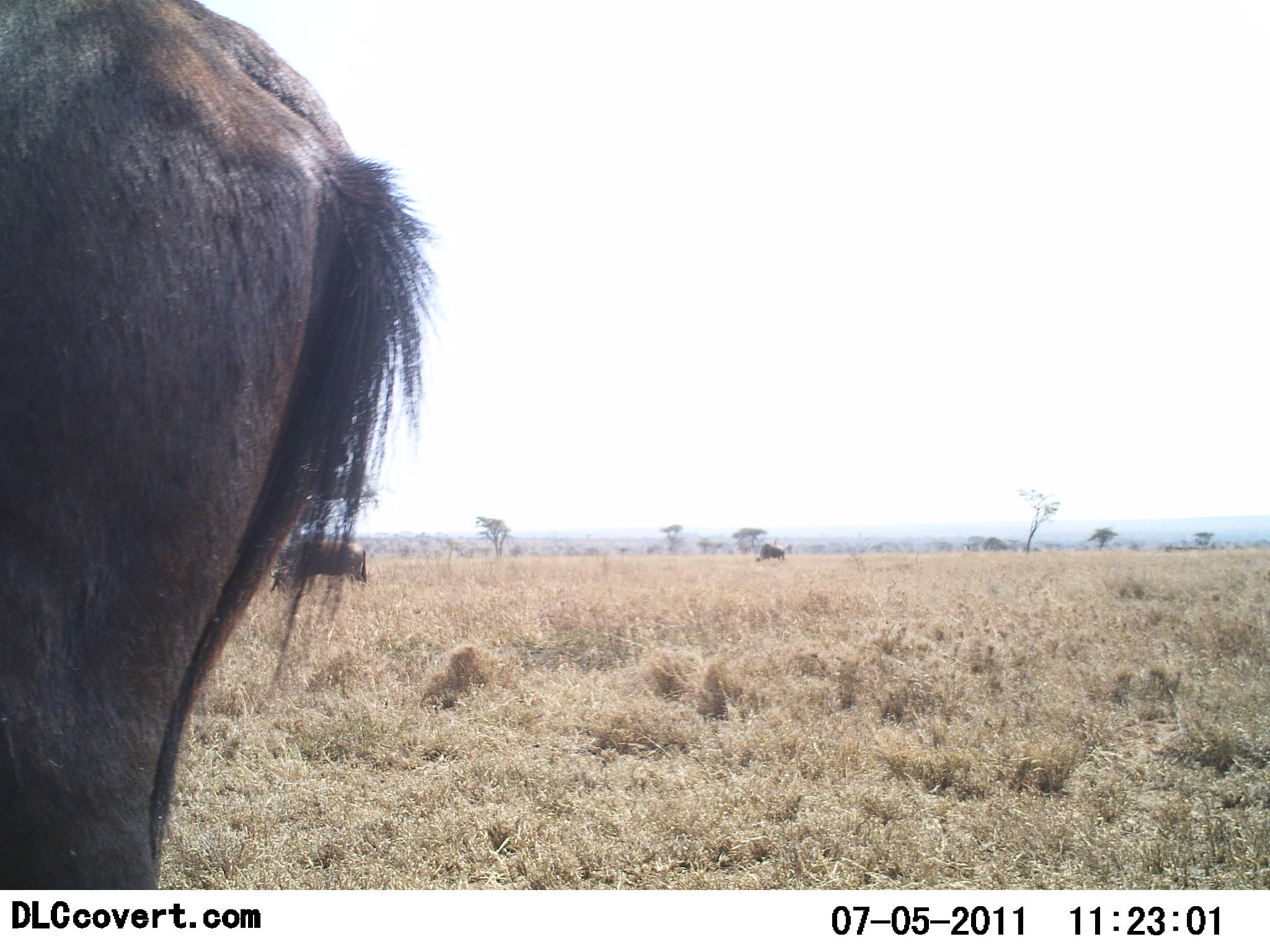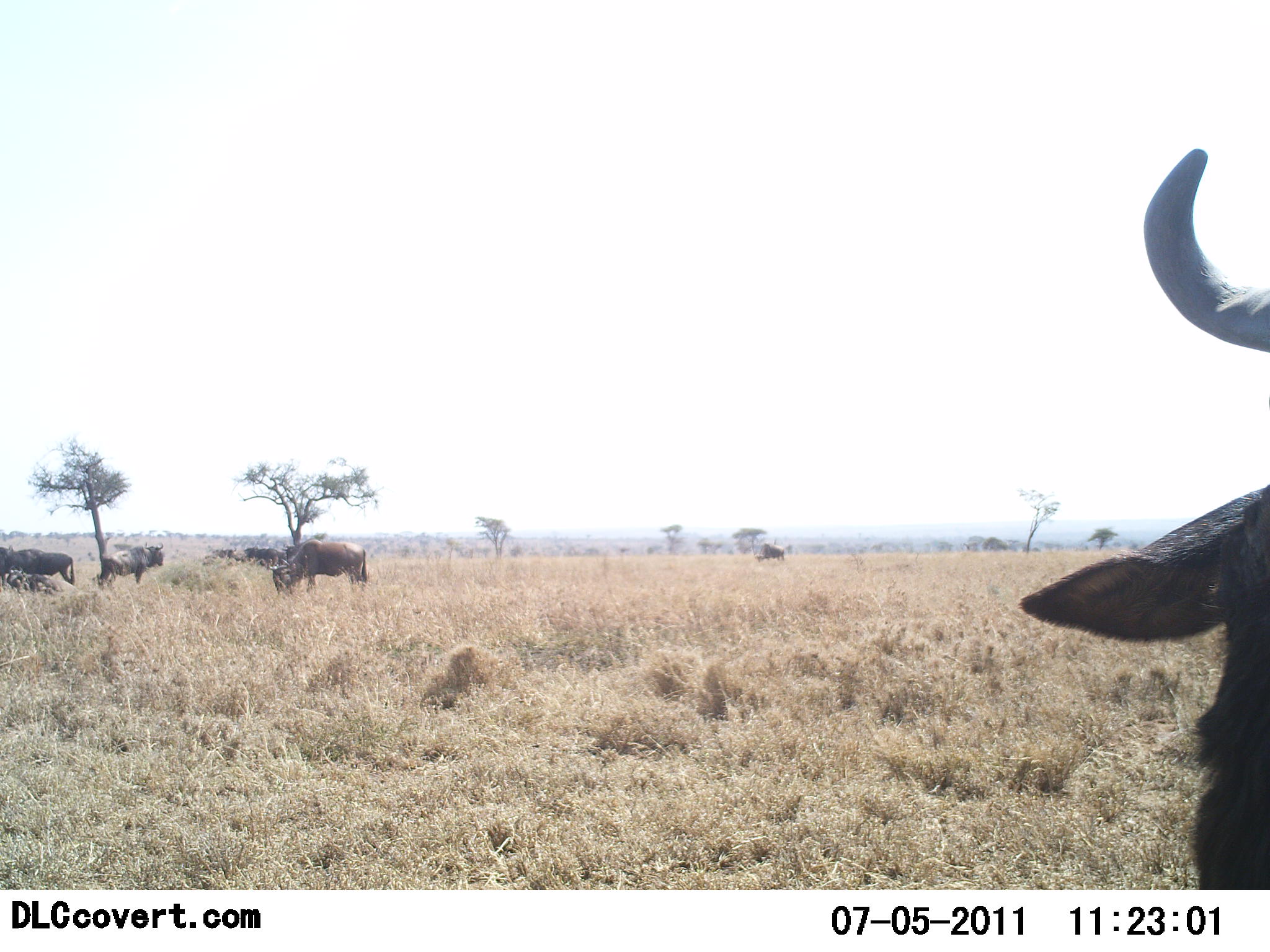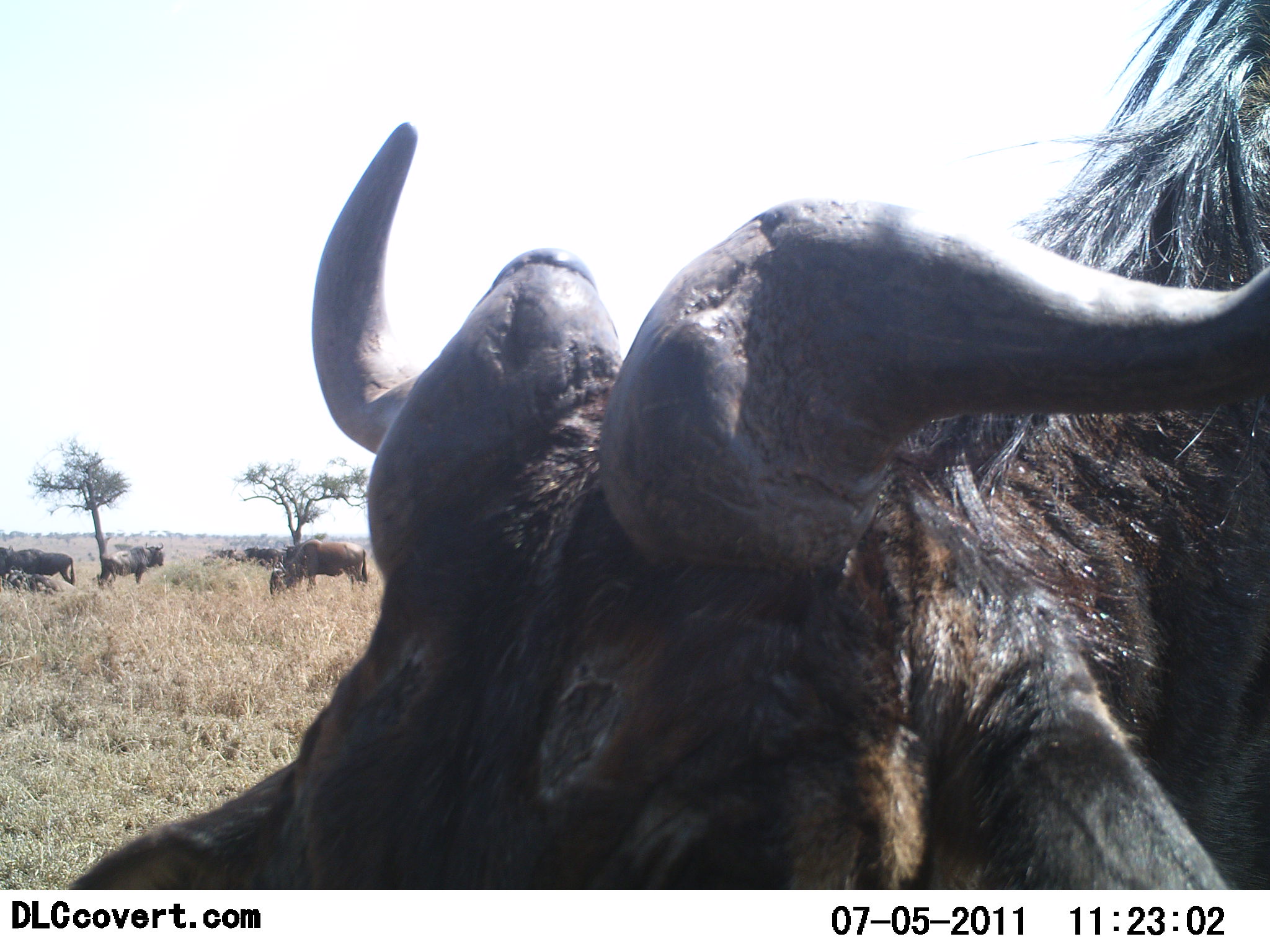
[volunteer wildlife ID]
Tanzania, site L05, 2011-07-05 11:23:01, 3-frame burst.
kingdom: Animalia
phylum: Chordata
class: Mammalia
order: Artiodactyla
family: Bovidae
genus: Connochaetes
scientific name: Connochaetes taurinus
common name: blue wildebeest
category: wildebeest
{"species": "wildebeest (blue wildebeest) (Connochaetes taurinus)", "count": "6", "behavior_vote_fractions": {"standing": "40%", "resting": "7%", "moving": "73%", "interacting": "0%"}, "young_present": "0%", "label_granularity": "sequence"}